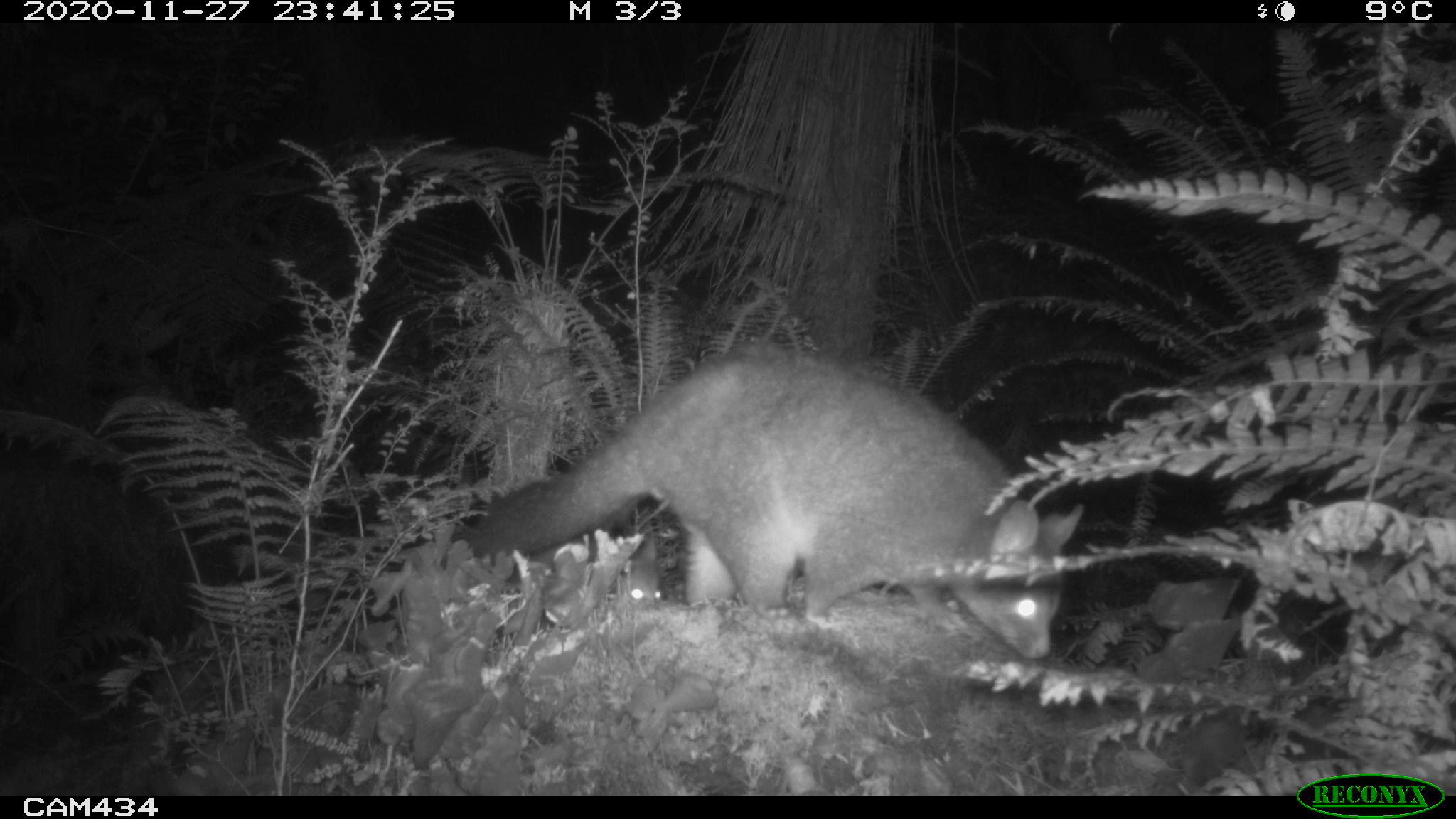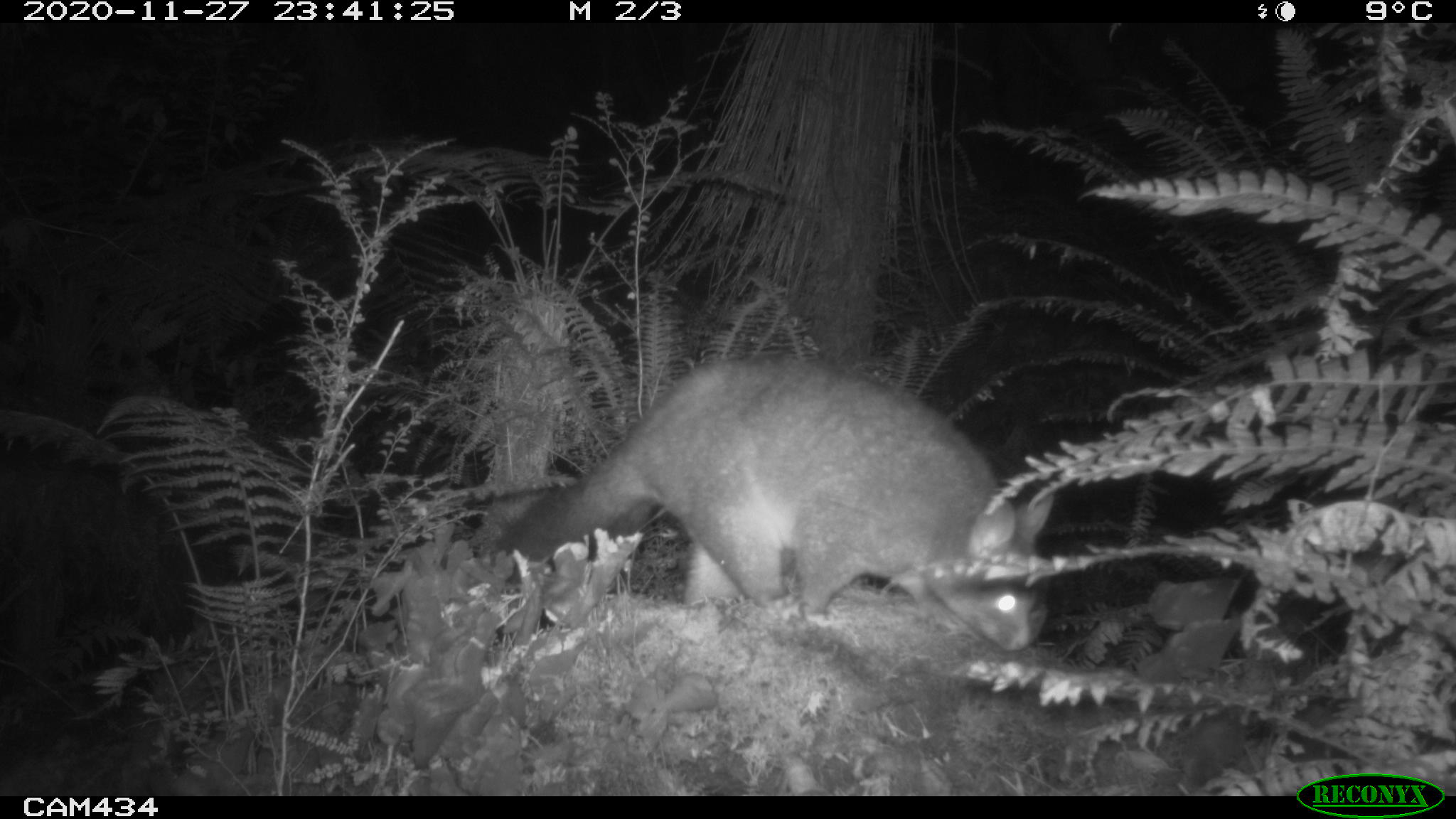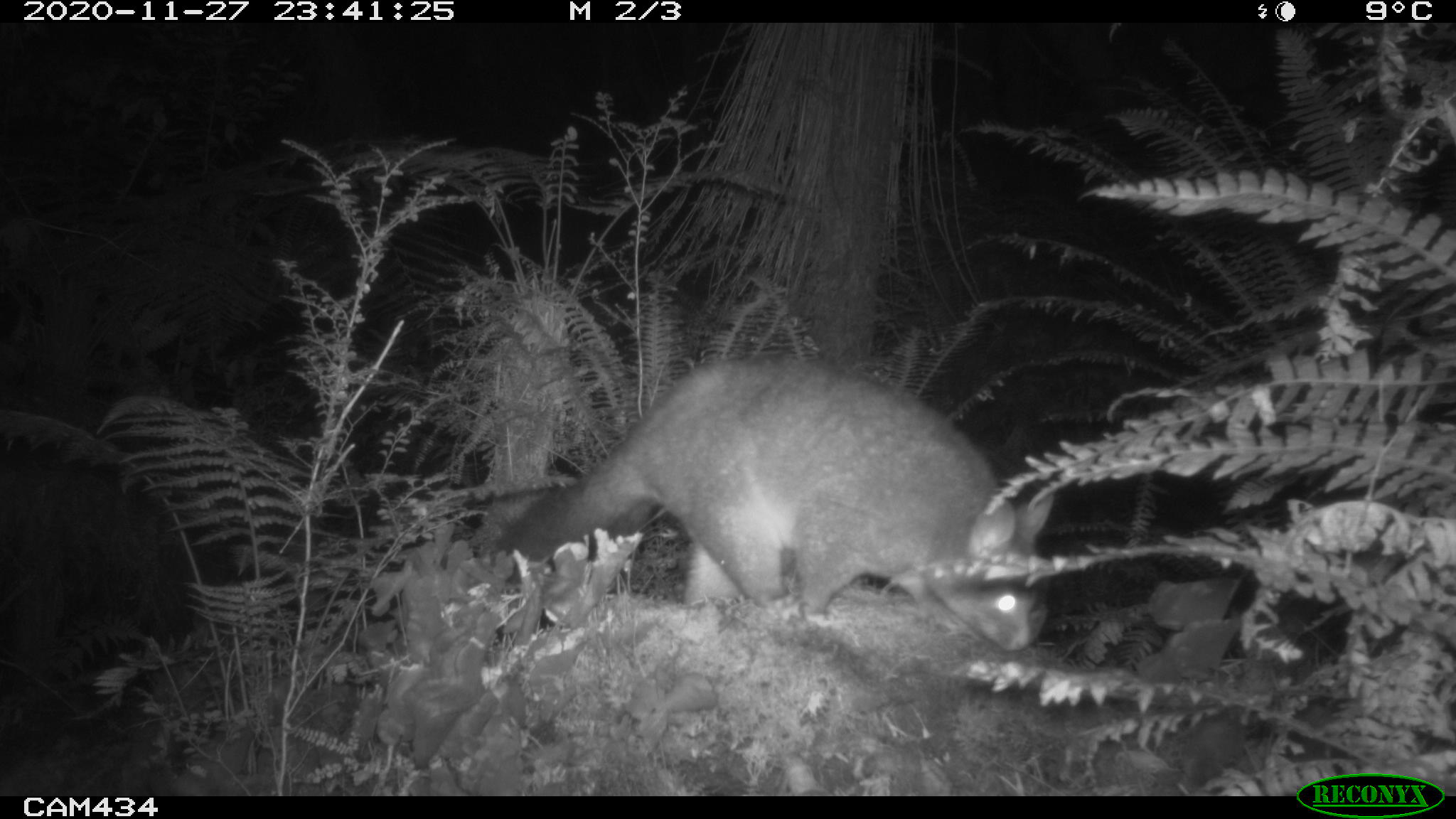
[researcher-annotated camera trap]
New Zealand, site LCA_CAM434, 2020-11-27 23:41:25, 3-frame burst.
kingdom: Animalia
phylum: Chordata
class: Mammalia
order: Diprotodontia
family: Phalangeridae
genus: Trichosurus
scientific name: Trichosurus vulpecula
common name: common brushtail possum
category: possum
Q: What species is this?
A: Possum (common brushtail possum) (Trichosurus vulpecula).